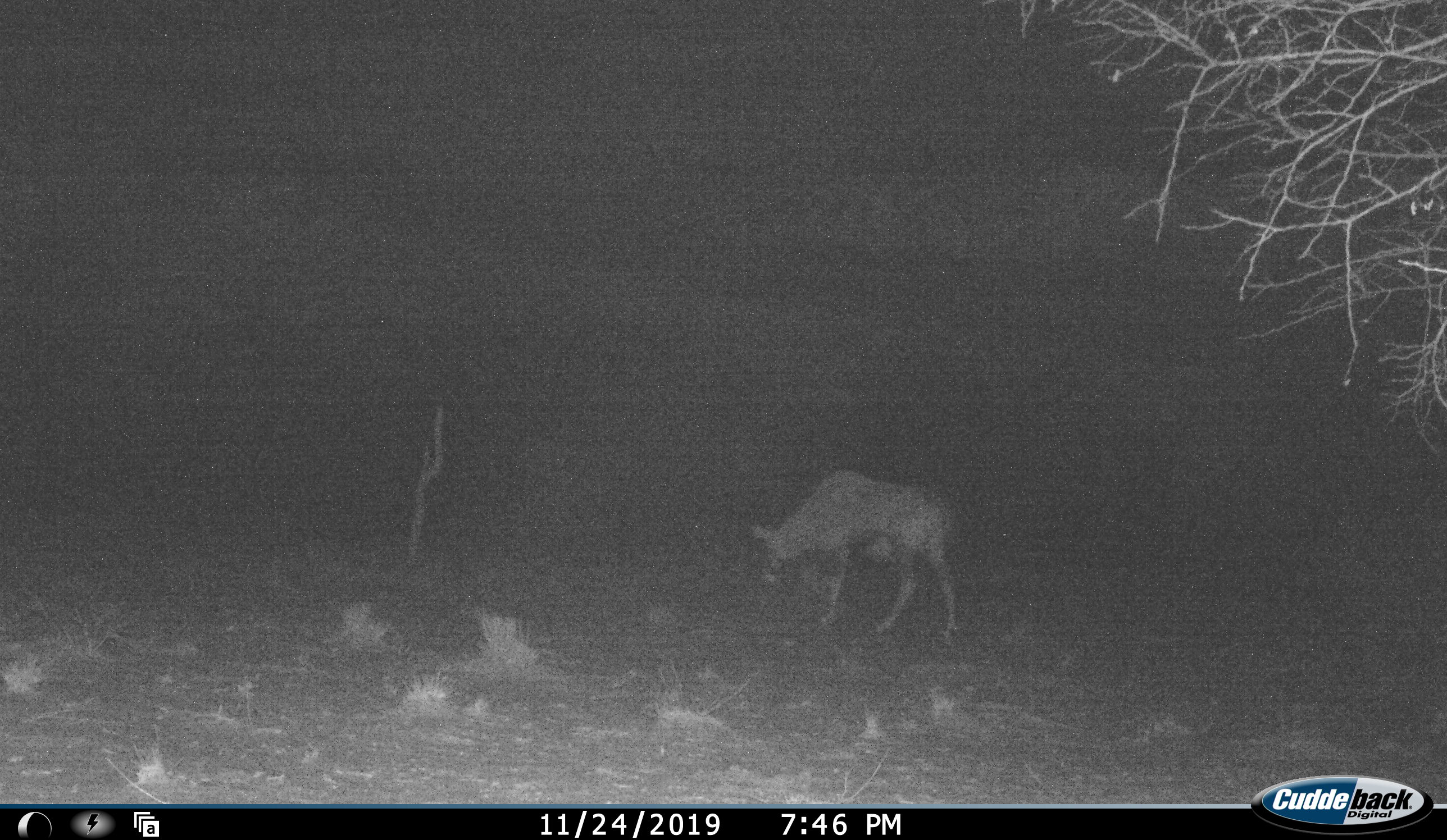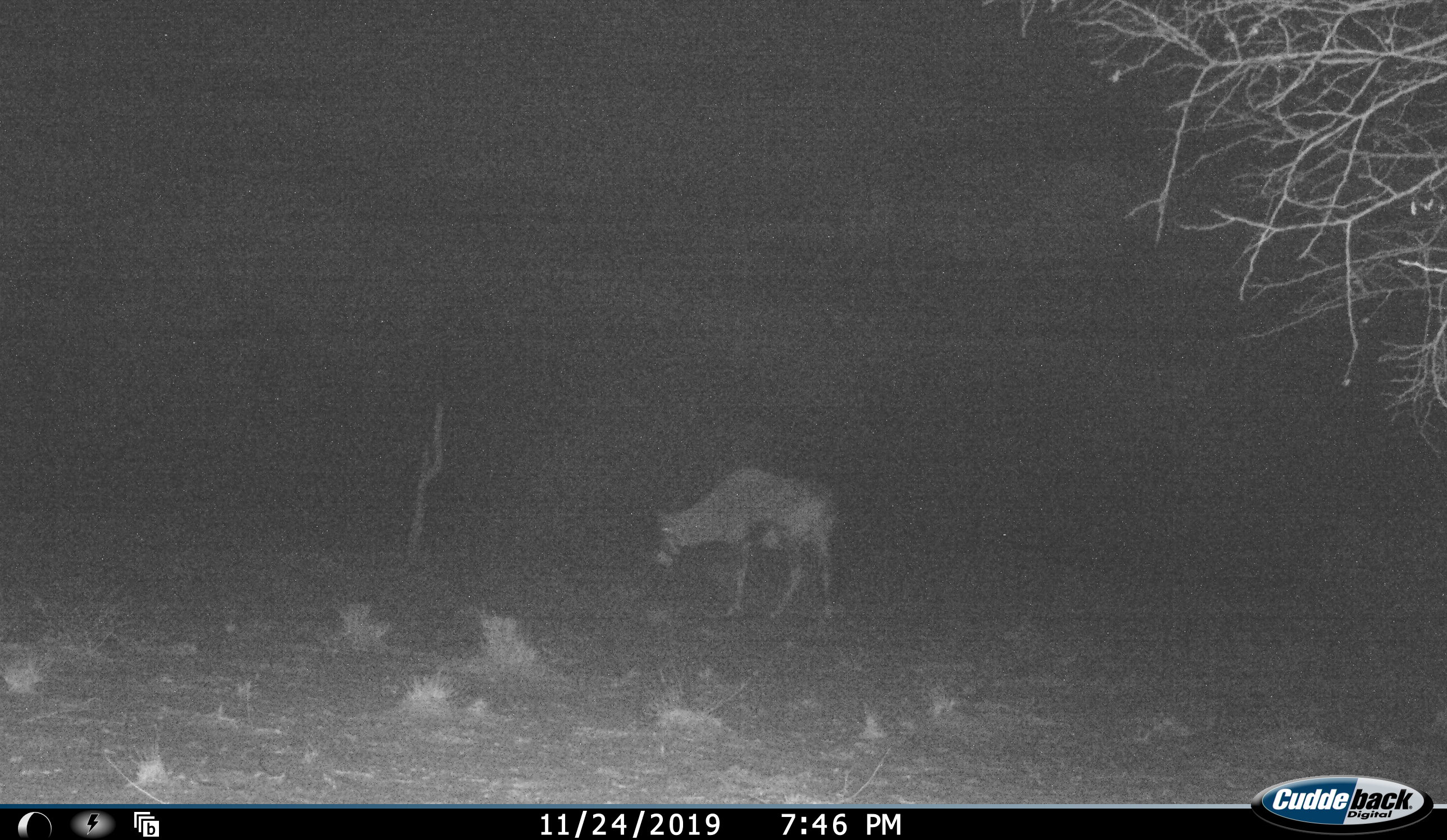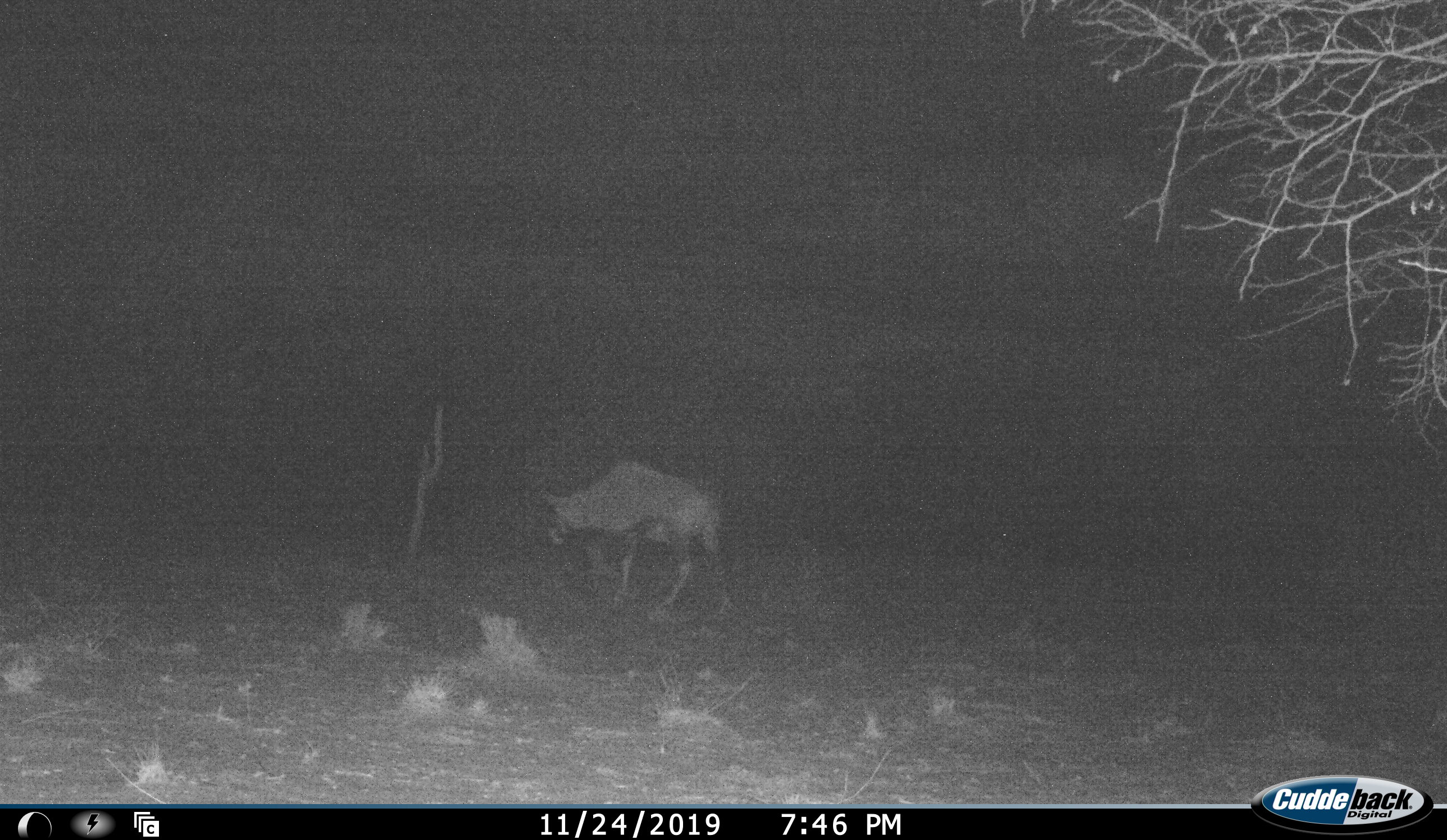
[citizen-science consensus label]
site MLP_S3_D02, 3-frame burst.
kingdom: Animalia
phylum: Chordata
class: Mammalia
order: Artiodactyla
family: Bovidae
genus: Oryx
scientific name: Oryx gazella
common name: gemsbok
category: oryx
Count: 1.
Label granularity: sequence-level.